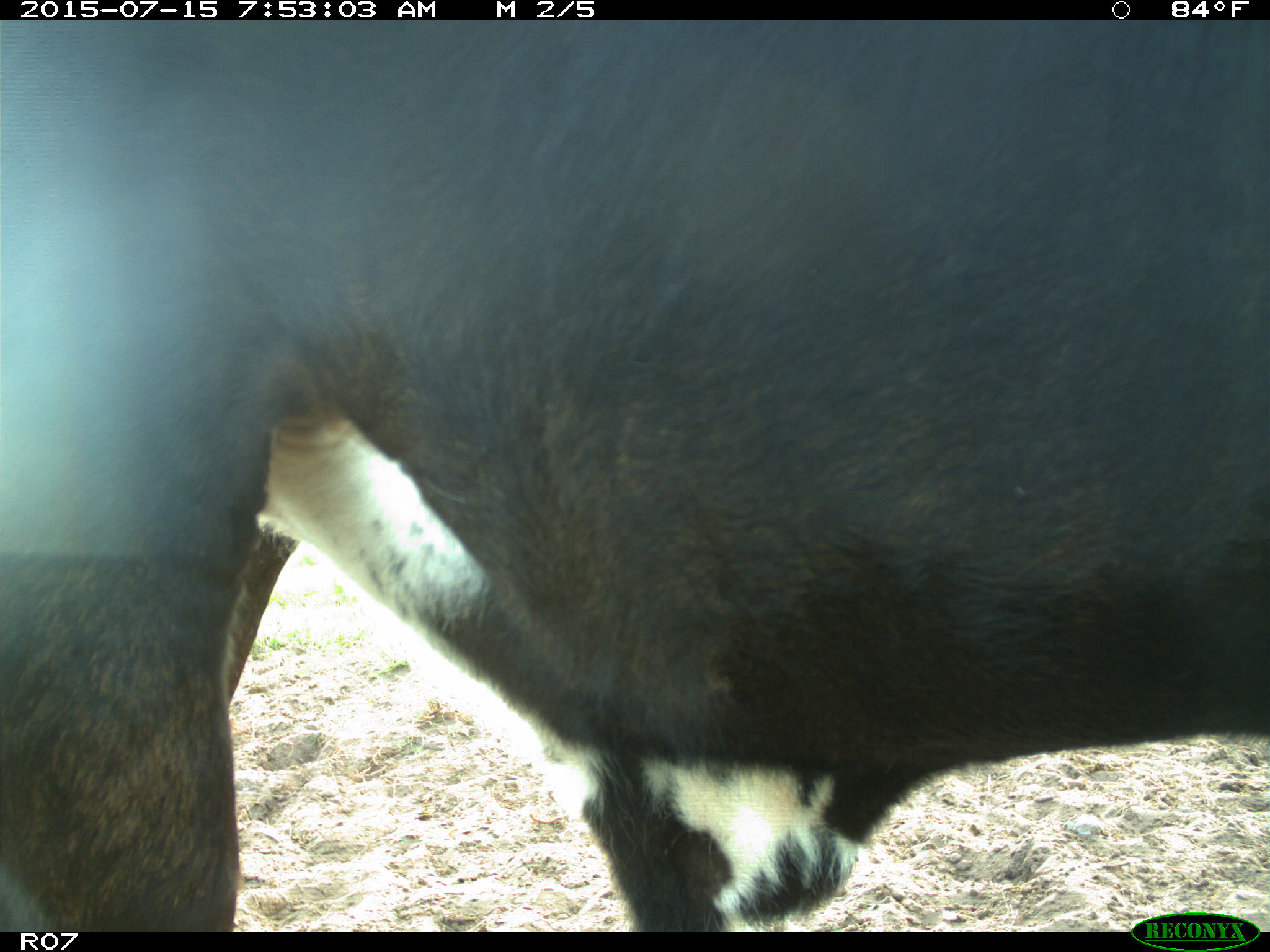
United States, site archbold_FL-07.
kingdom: Animalia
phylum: Chordata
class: Mammalia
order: Artiodactyla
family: Bovidae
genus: Bos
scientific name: Bos taurus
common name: domestic cow